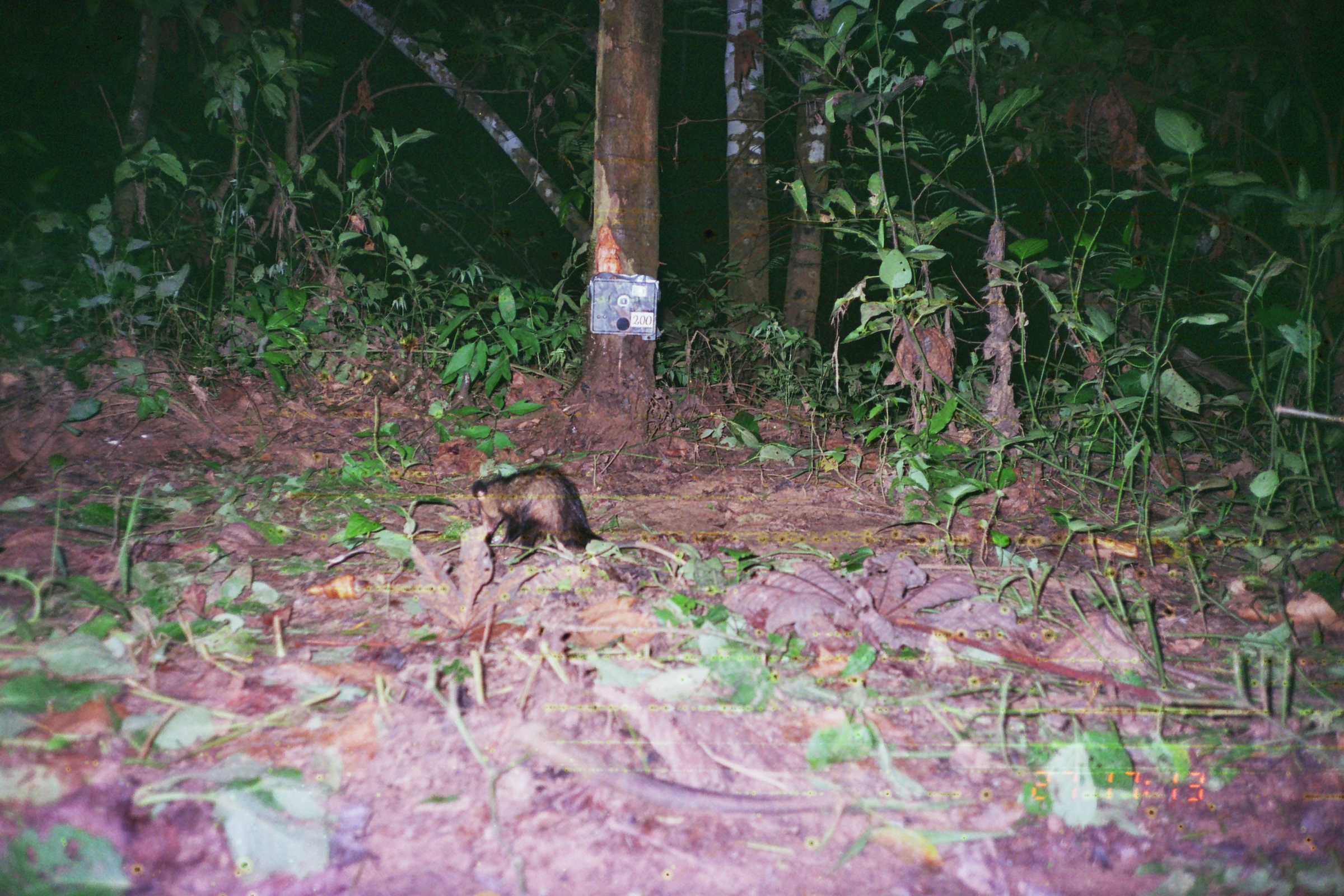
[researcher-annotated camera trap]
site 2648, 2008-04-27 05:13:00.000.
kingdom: Animalia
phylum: Chordata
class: Mammalia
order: Didelphimorphia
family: Didelphidae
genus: Didelphis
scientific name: Didelphis marsupialis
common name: southern opossum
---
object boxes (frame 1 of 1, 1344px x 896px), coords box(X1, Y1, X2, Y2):
didelphis marsupialis: box(468, 463, 689, 567)